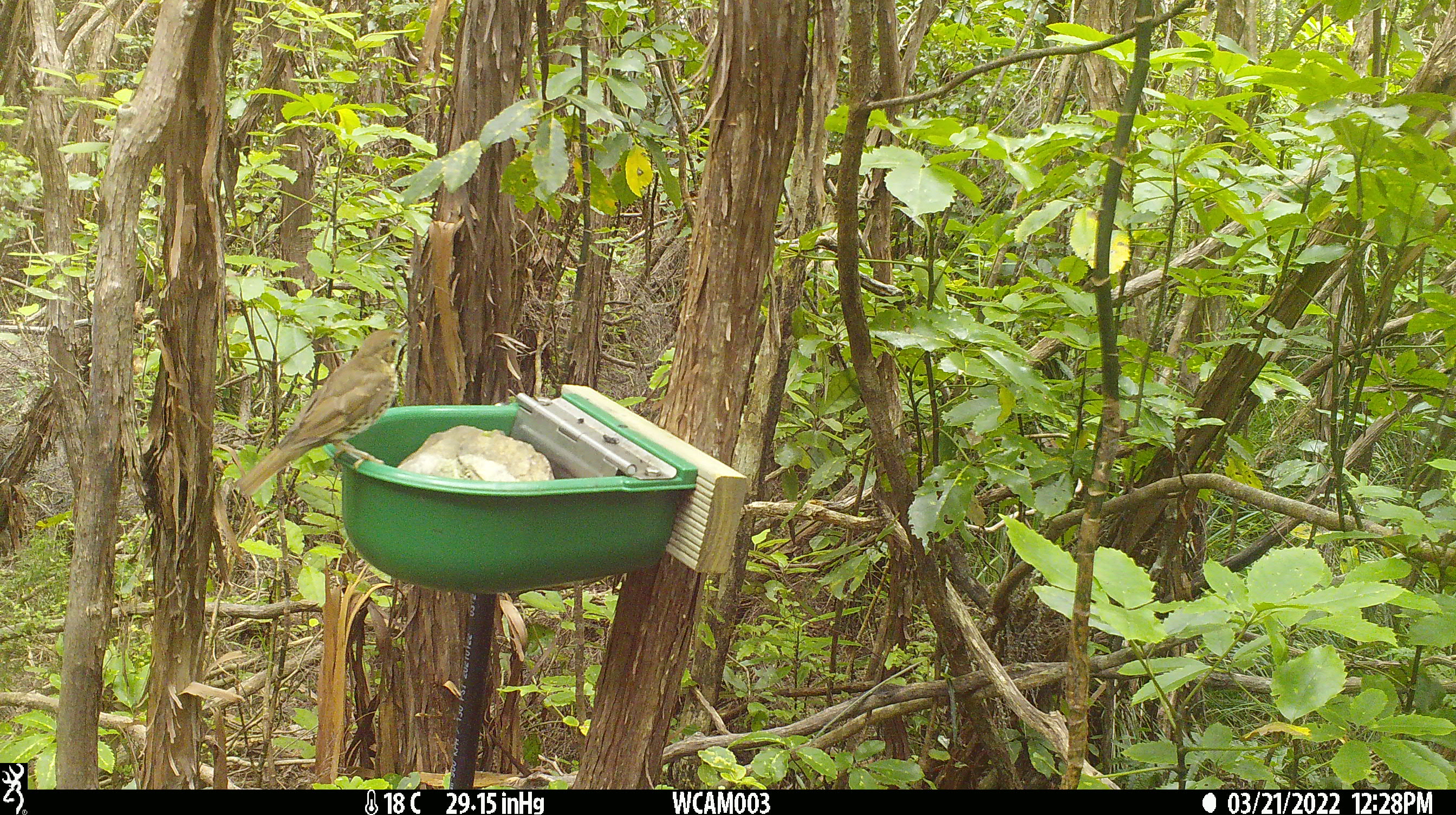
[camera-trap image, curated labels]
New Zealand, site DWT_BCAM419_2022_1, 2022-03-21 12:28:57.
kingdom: Animalia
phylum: Chordata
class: Aves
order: Passeriformes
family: Turdidae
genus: Turdus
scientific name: Turdus philomelos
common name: song thrush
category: thrush